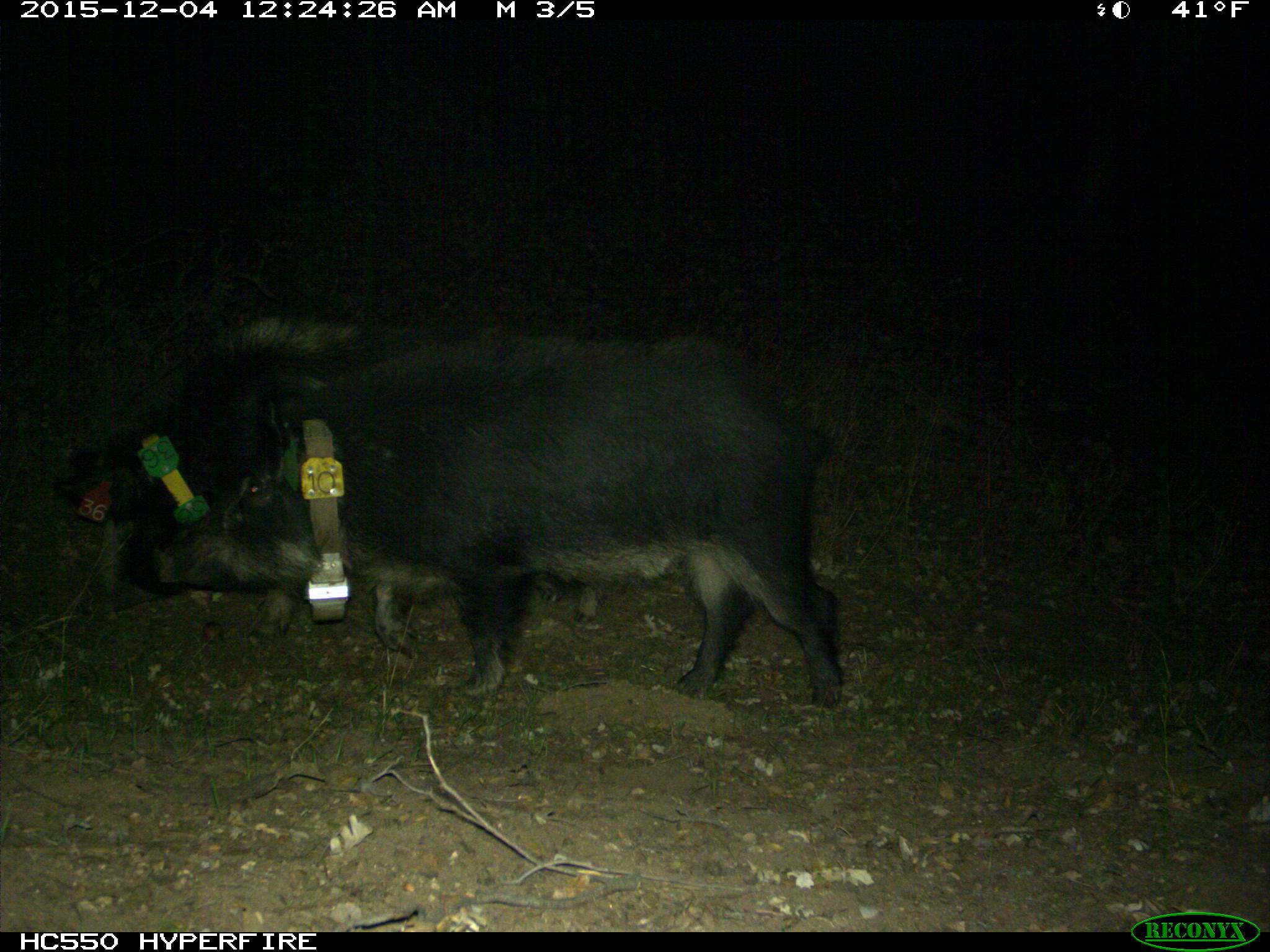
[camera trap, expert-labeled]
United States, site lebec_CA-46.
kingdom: Animalia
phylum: Chordata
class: Mammalia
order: Artiodactyla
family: Suidae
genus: Sus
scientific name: Sus scrofa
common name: wild boar